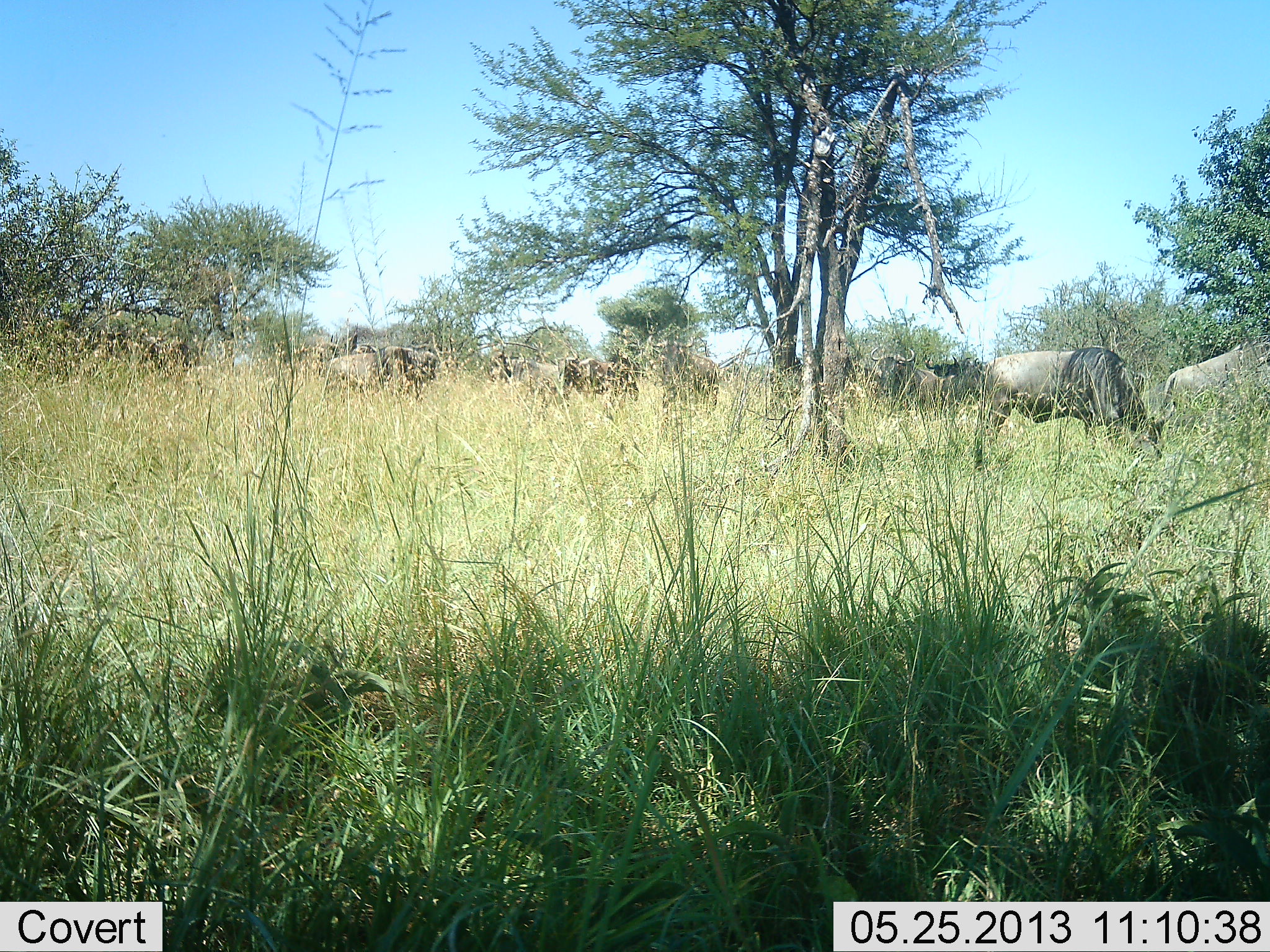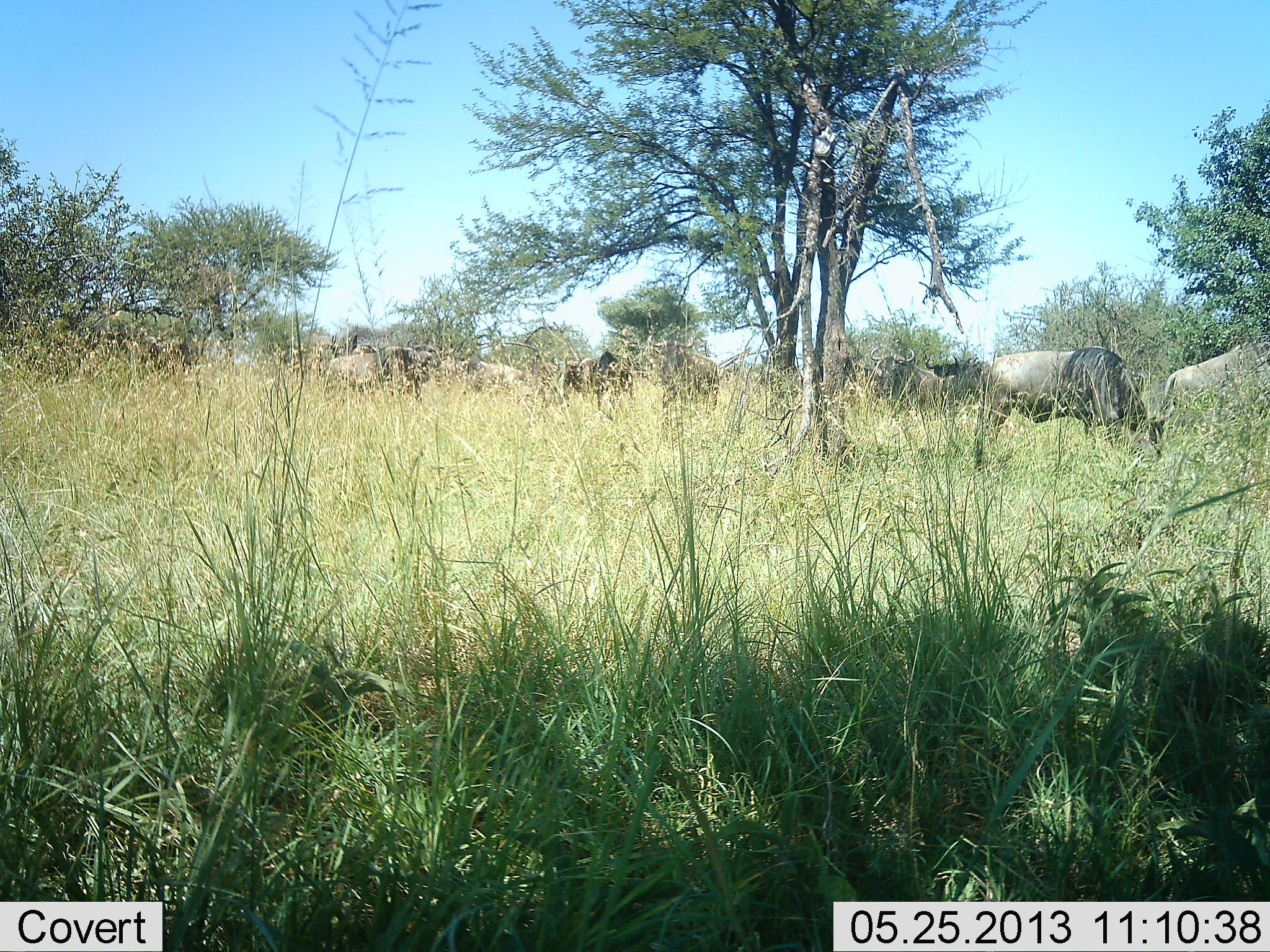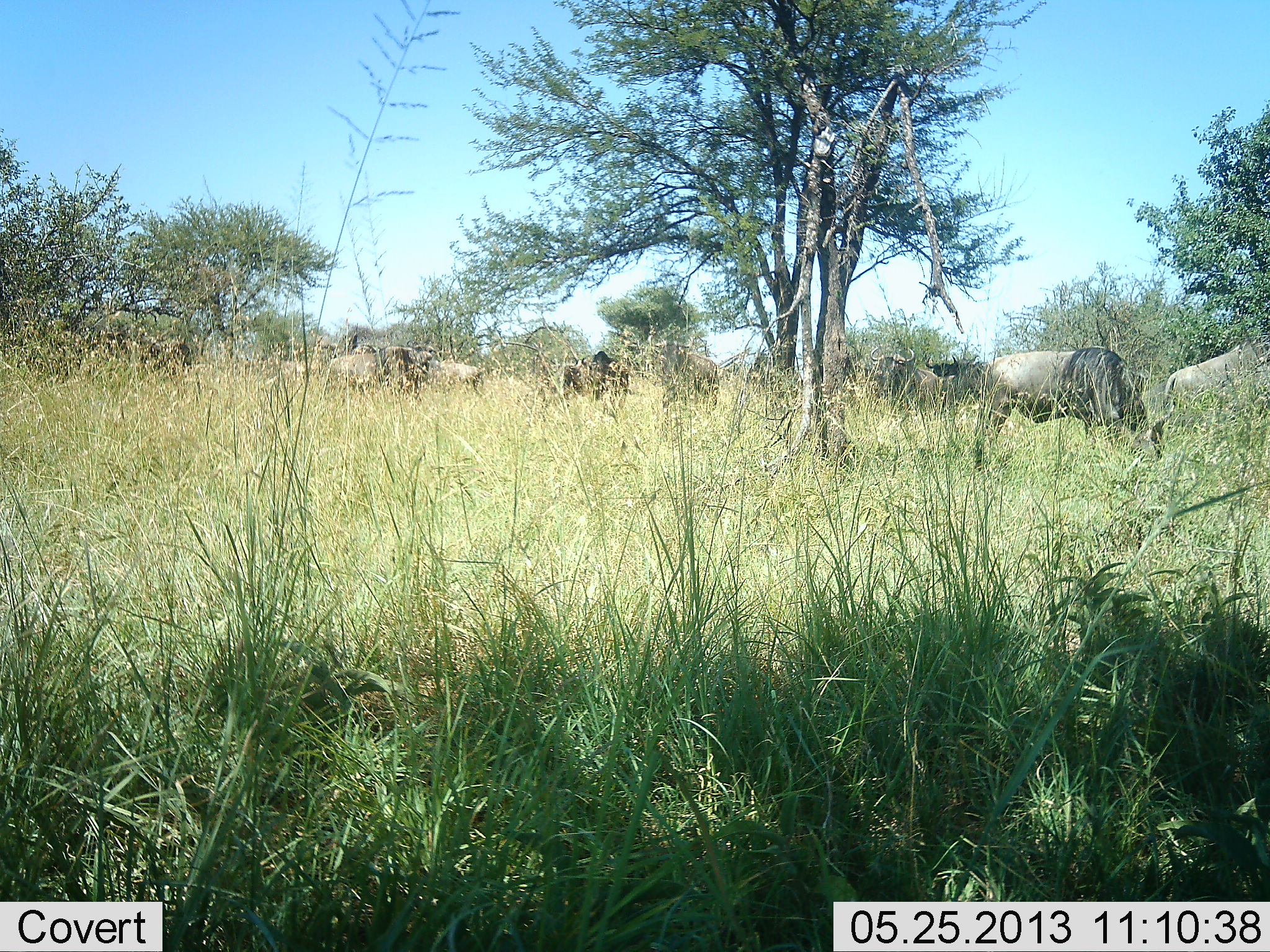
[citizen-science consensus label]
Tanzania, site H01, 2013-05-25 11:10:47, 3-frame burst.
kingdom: Animalia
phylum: Chordata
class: Mammalia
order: Artiodactyla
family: Bovidae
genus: Connochaetes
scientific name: Connochaetes taurinus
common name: blue wildebeest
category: wildebeest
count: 7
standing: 52%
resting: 5%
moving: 38%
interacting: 0%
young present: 0%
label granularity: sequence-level